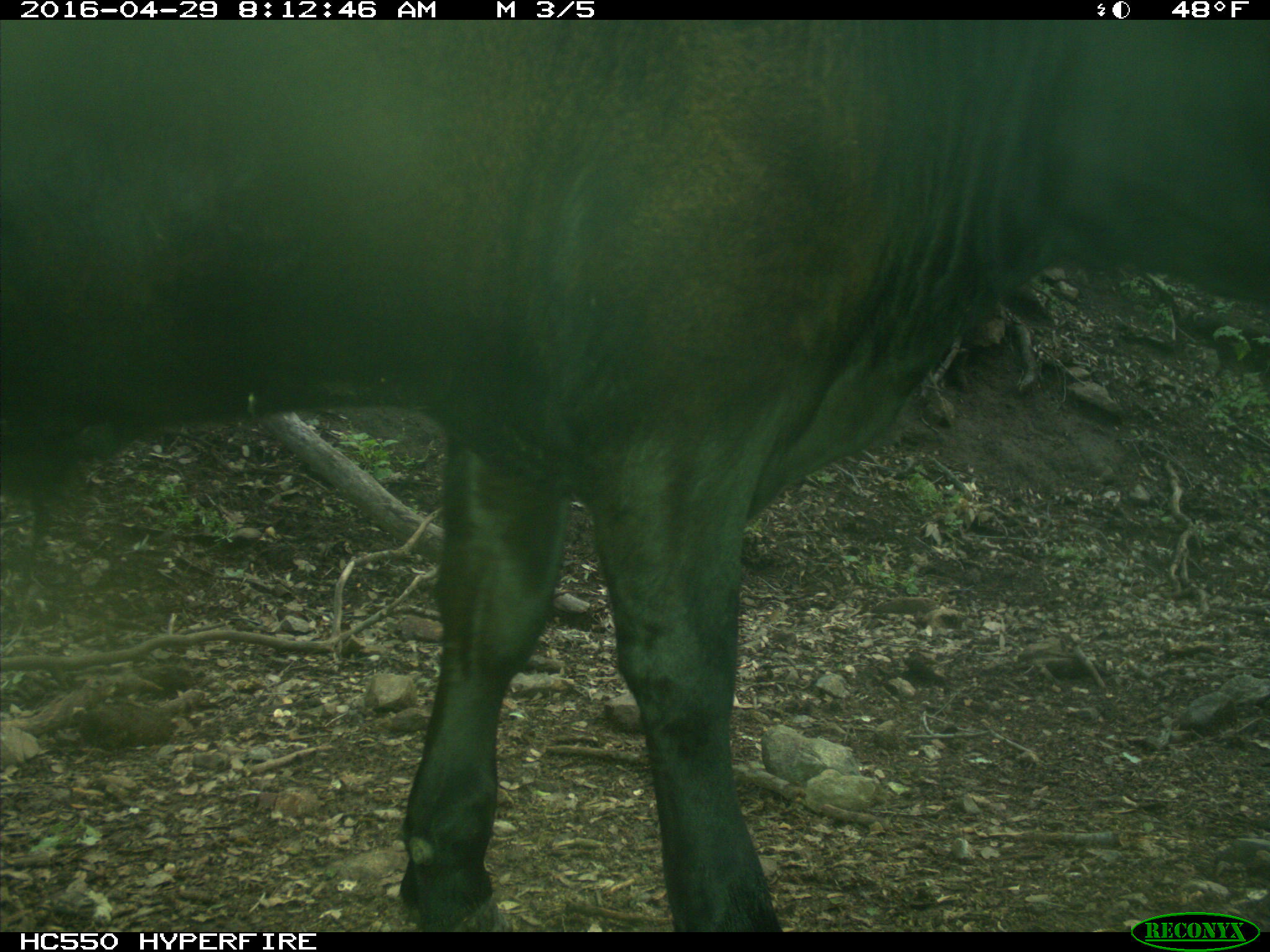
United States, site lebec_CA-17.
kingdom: Animalia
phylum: Chordata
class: Mammalia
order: Artiodactyla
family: Bovidae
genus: Bos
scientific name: Bos taurus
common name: domestic cow